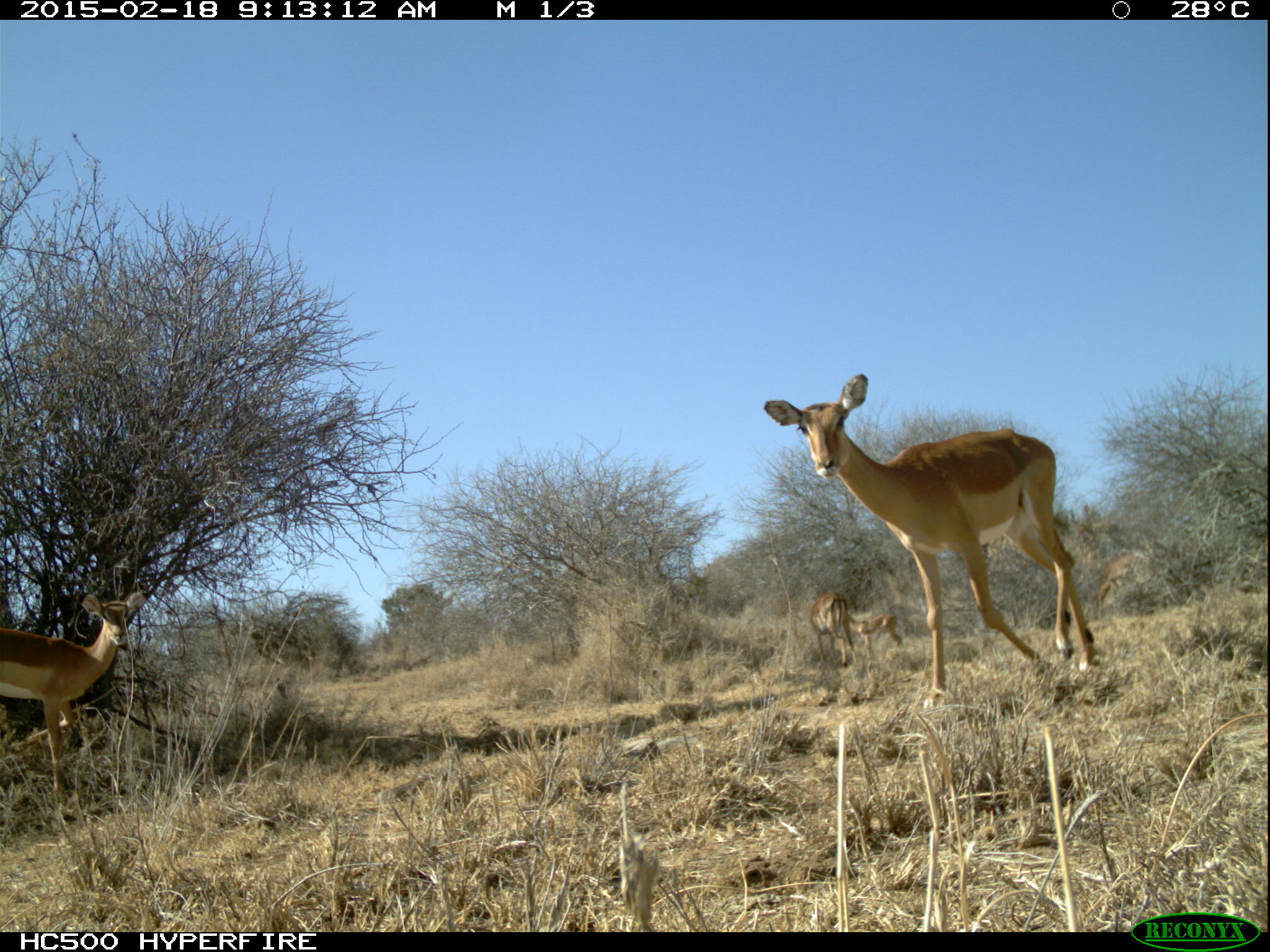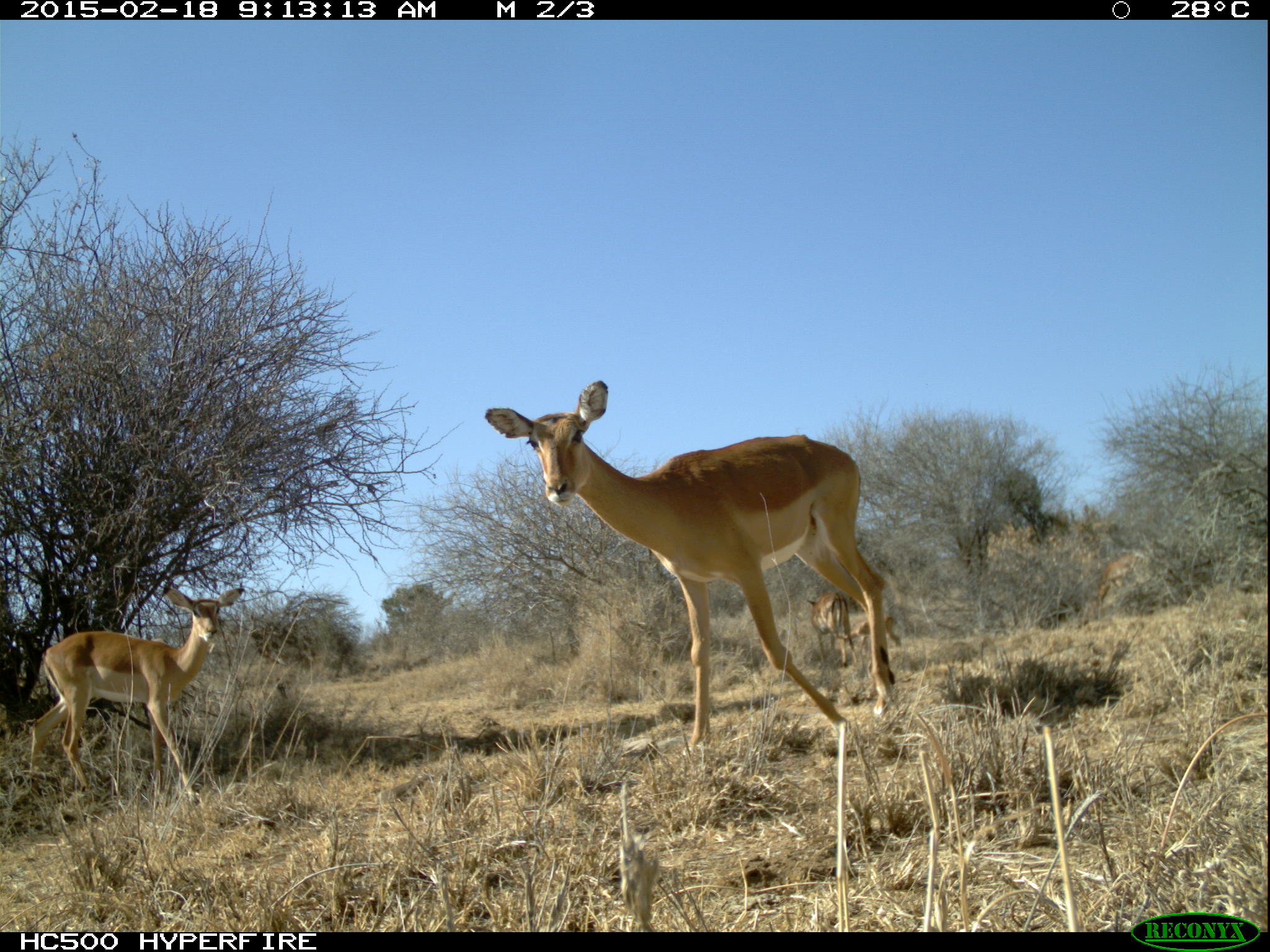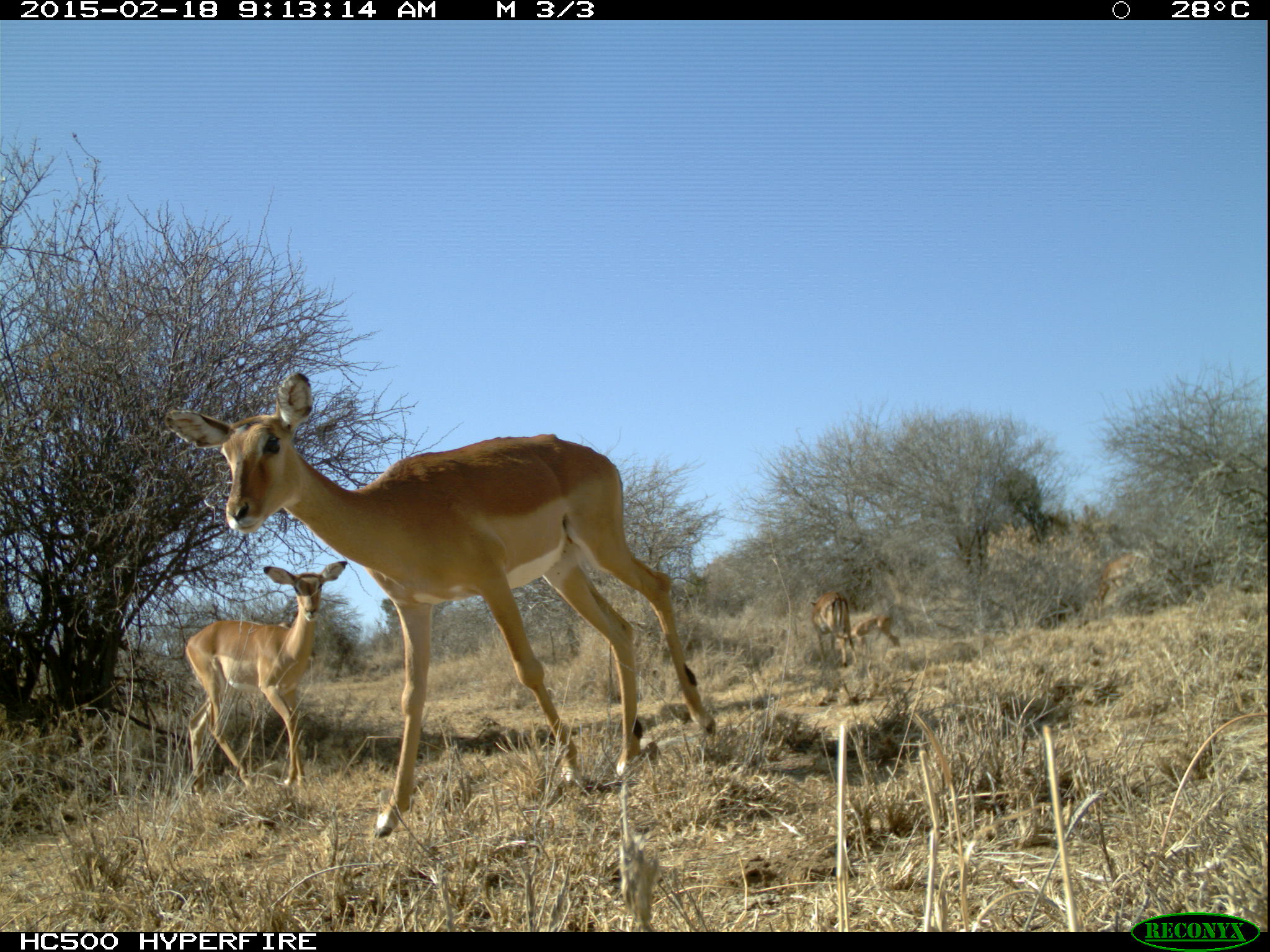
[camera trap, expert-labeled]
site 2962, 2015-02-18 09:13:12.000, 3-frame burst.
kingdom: Animalia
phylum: Chordata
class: Mammalia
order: Artiodactyla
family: Bovidae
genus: Aepyceros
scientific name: Aepyceros melampus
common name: impala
Aepyceros melampus (impala), count 9.